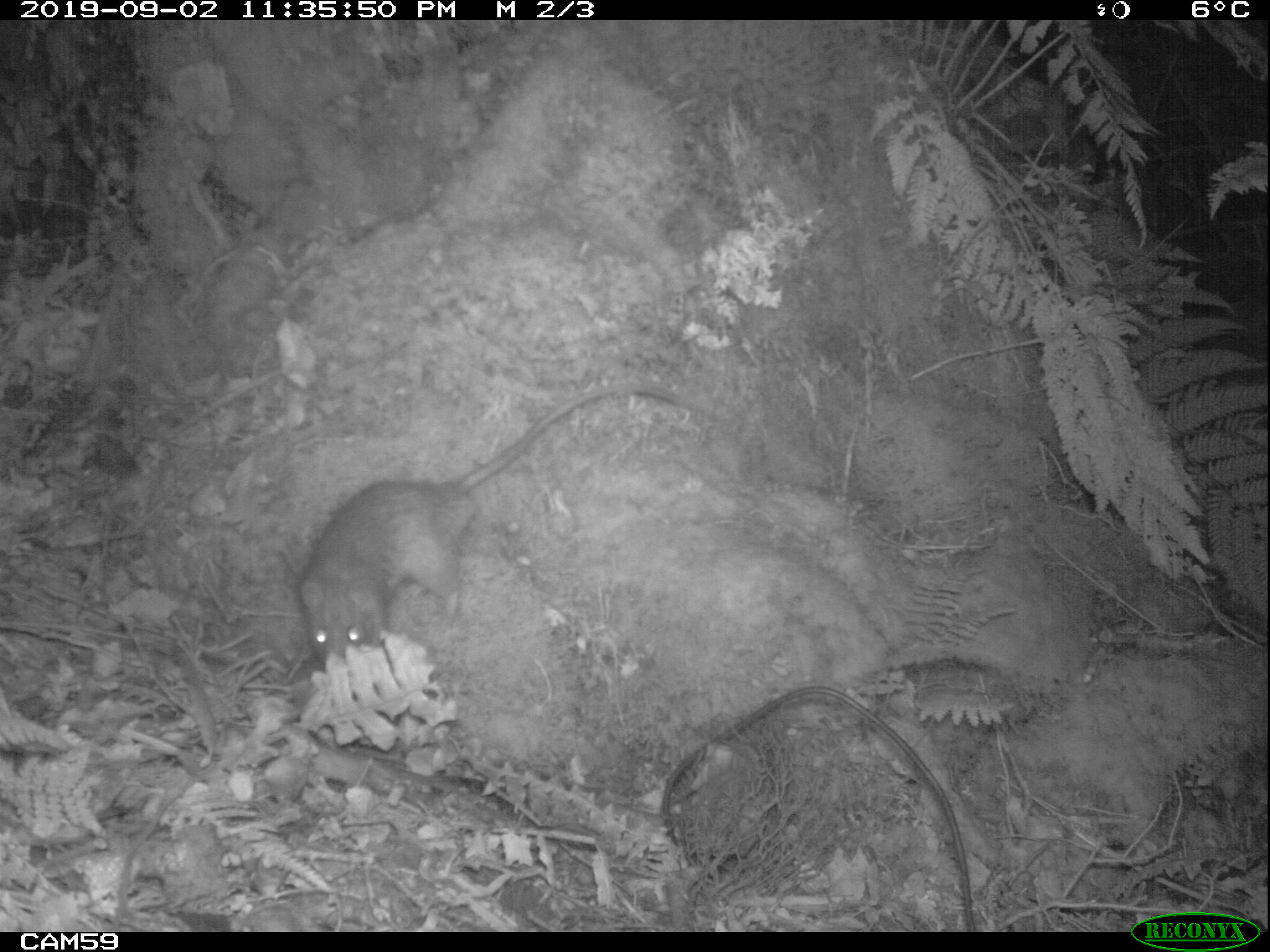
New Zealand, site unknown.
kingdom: Animalia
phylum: Chordata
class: Mammalia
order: Rodentia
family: Muridae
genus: Rattus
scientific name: Rattus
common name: rat